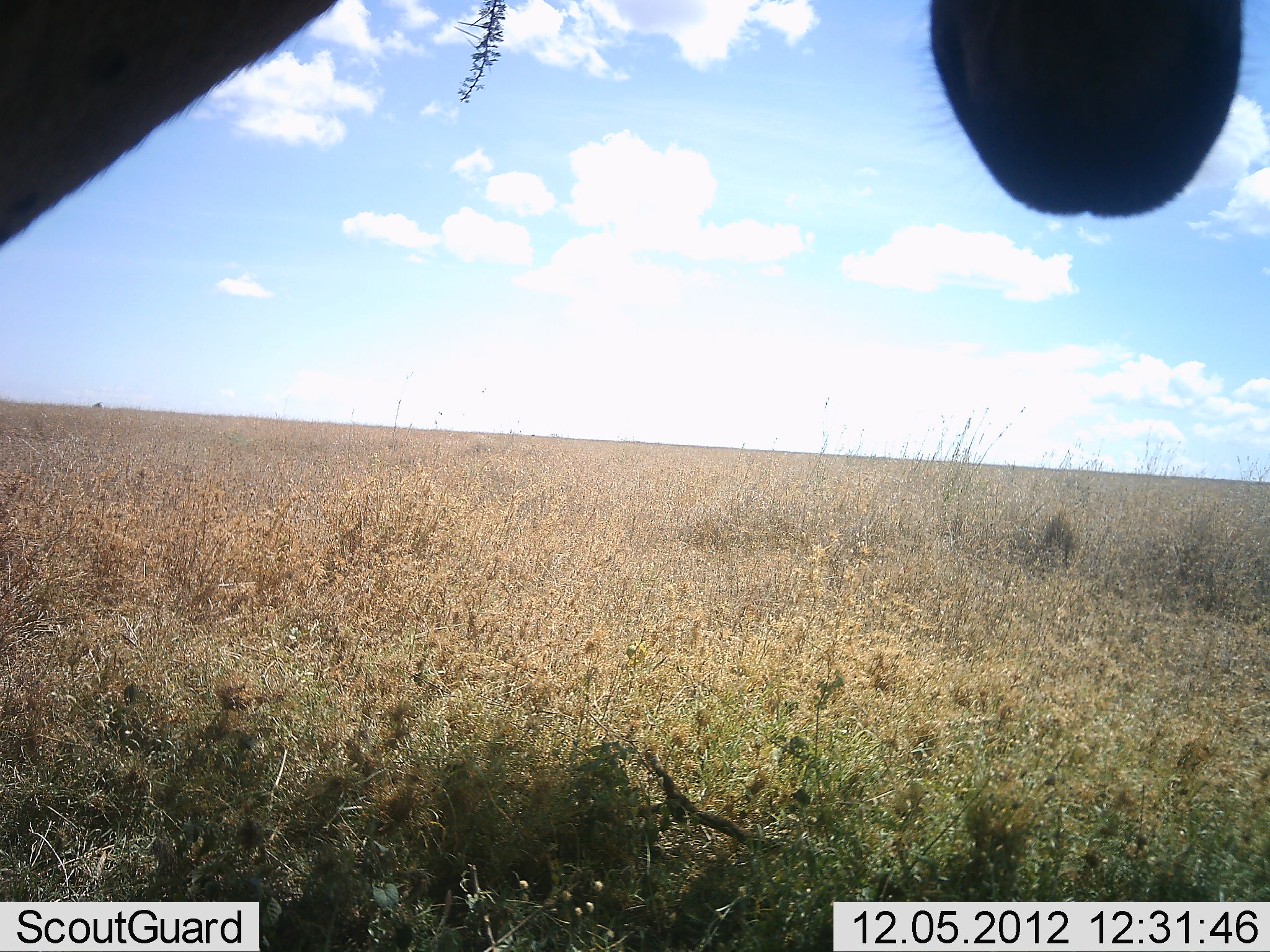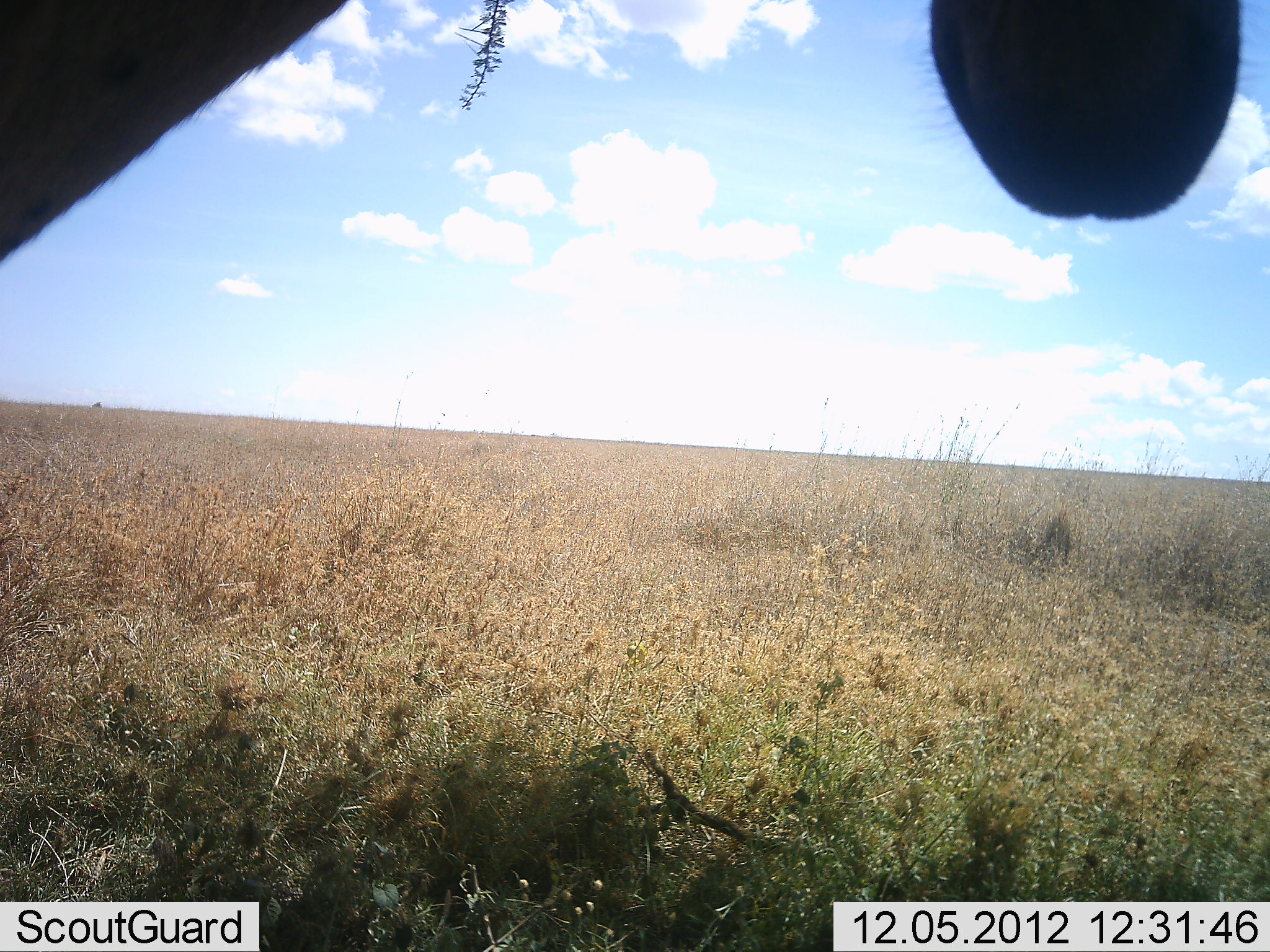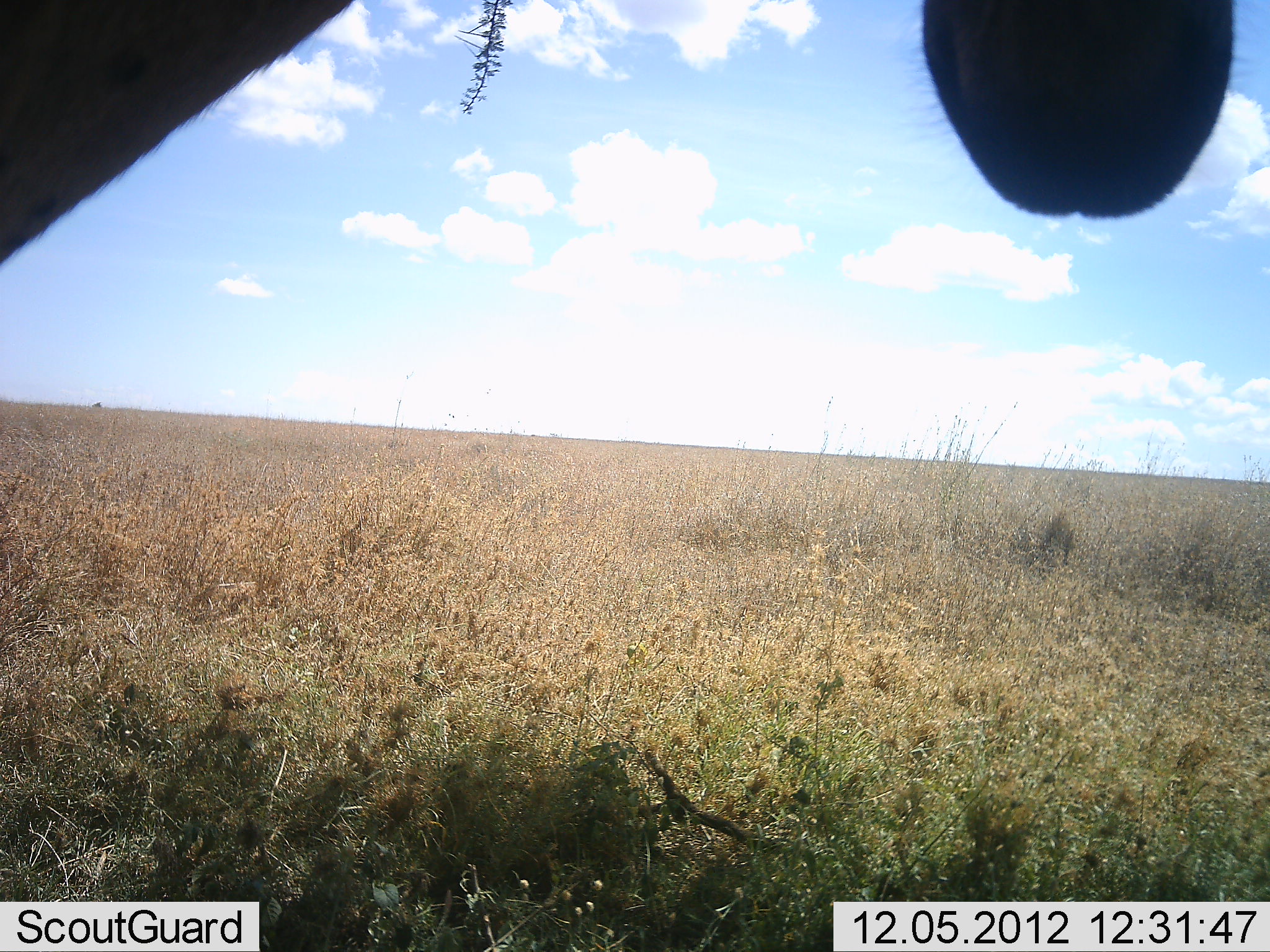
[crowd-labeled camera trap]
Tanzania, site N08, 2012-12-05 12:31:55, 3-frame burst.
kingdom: Animalia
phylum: Chordata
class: Mammalia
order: Artiodactyla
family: Bovidae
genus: Alcelaphus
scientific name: Alcelaphus buselaphus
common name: hartebeest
Hartebeest (Alcelaphus buselaphus), count 1. Behavior (volunteer vote fractions): standing 100%, resting 0%, moving 0%, interacting 0%. Young present (vote fraction): 0%. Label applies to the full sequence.